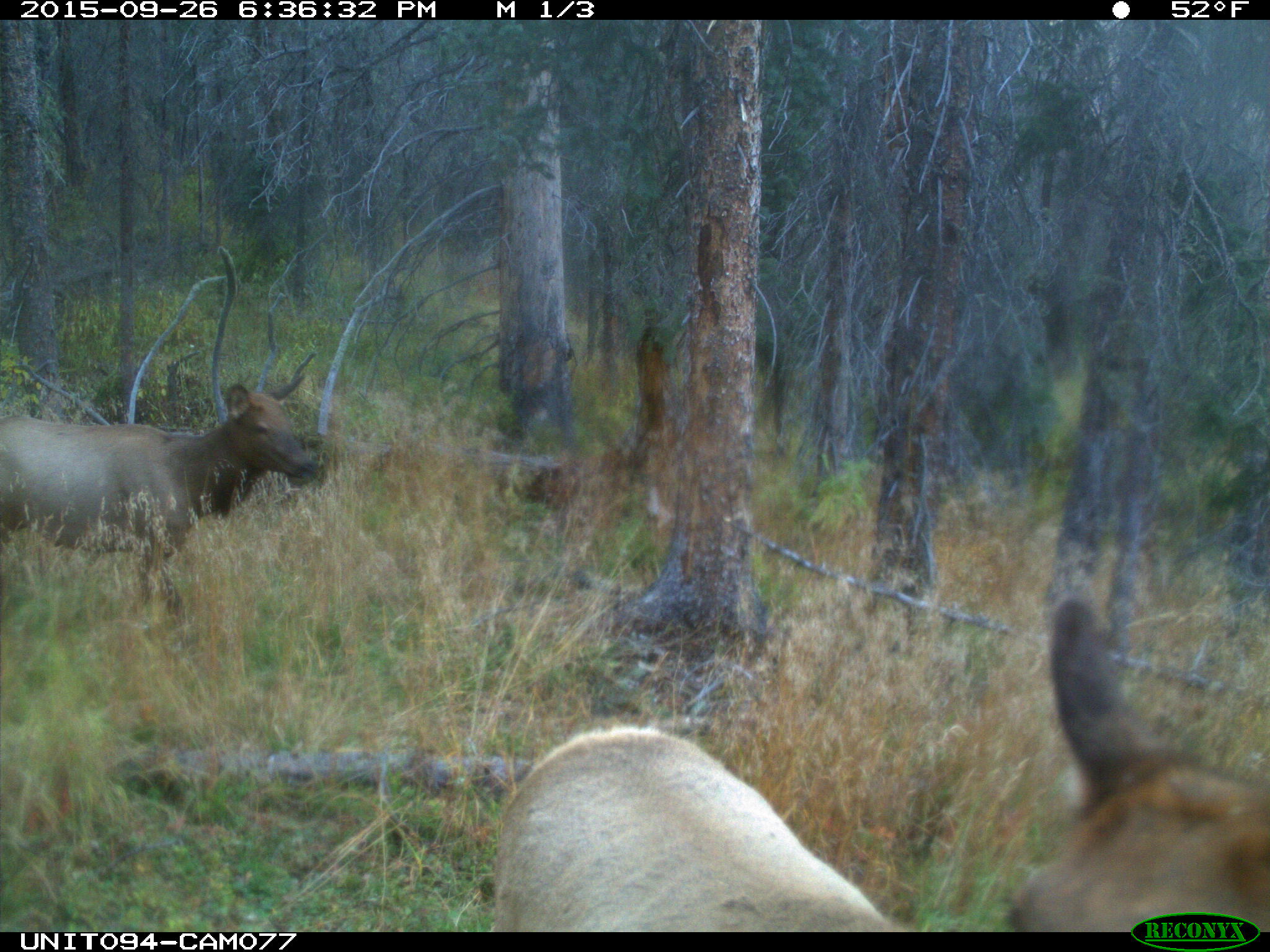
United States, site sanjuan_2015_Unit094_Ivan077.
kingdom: Animalia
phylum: Chordata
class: Mammalia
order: Artiodactyla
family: Cervidae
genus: Cervus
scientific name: Cervus elaphus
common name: red deer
Cervus elaphus (red deer).